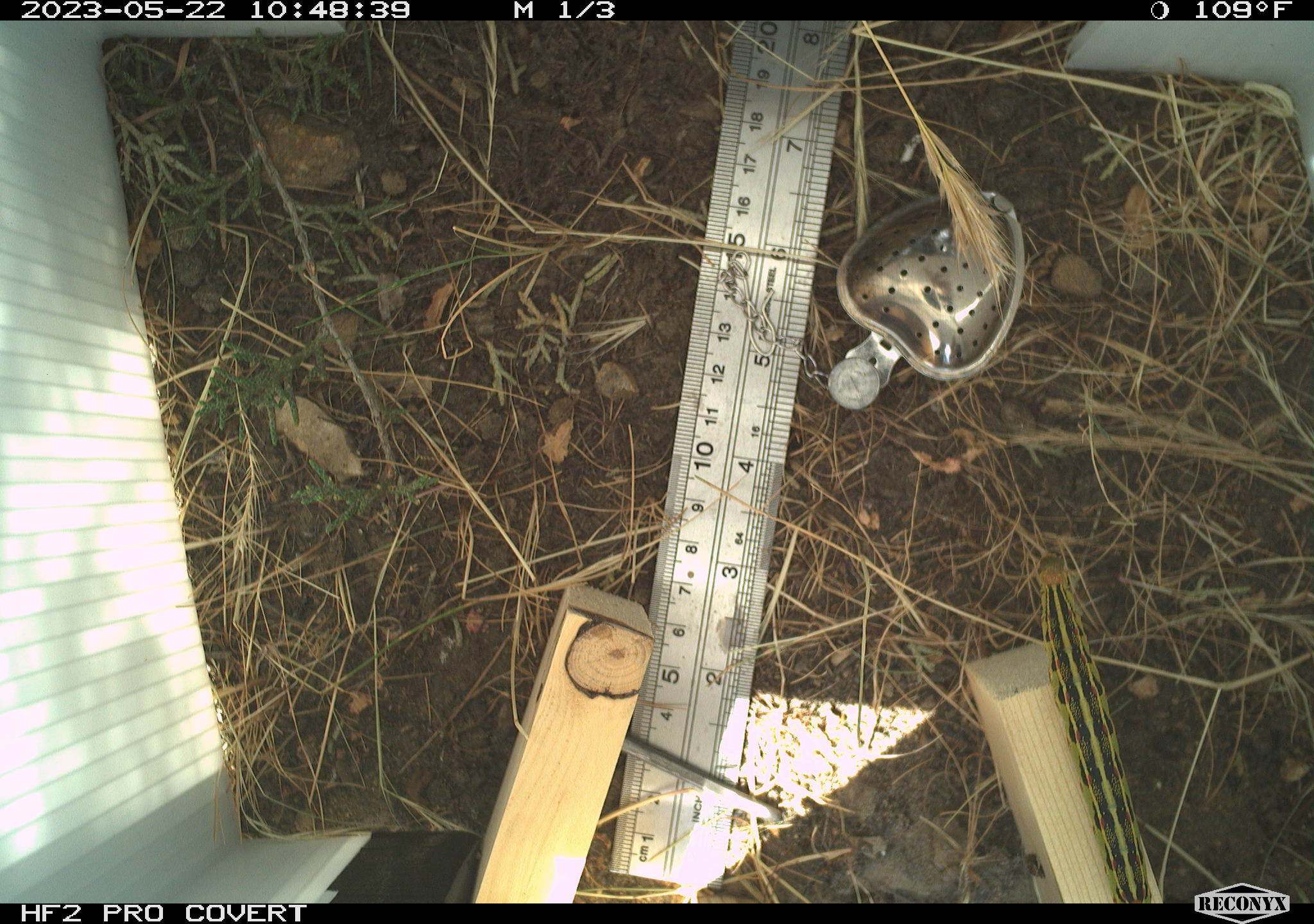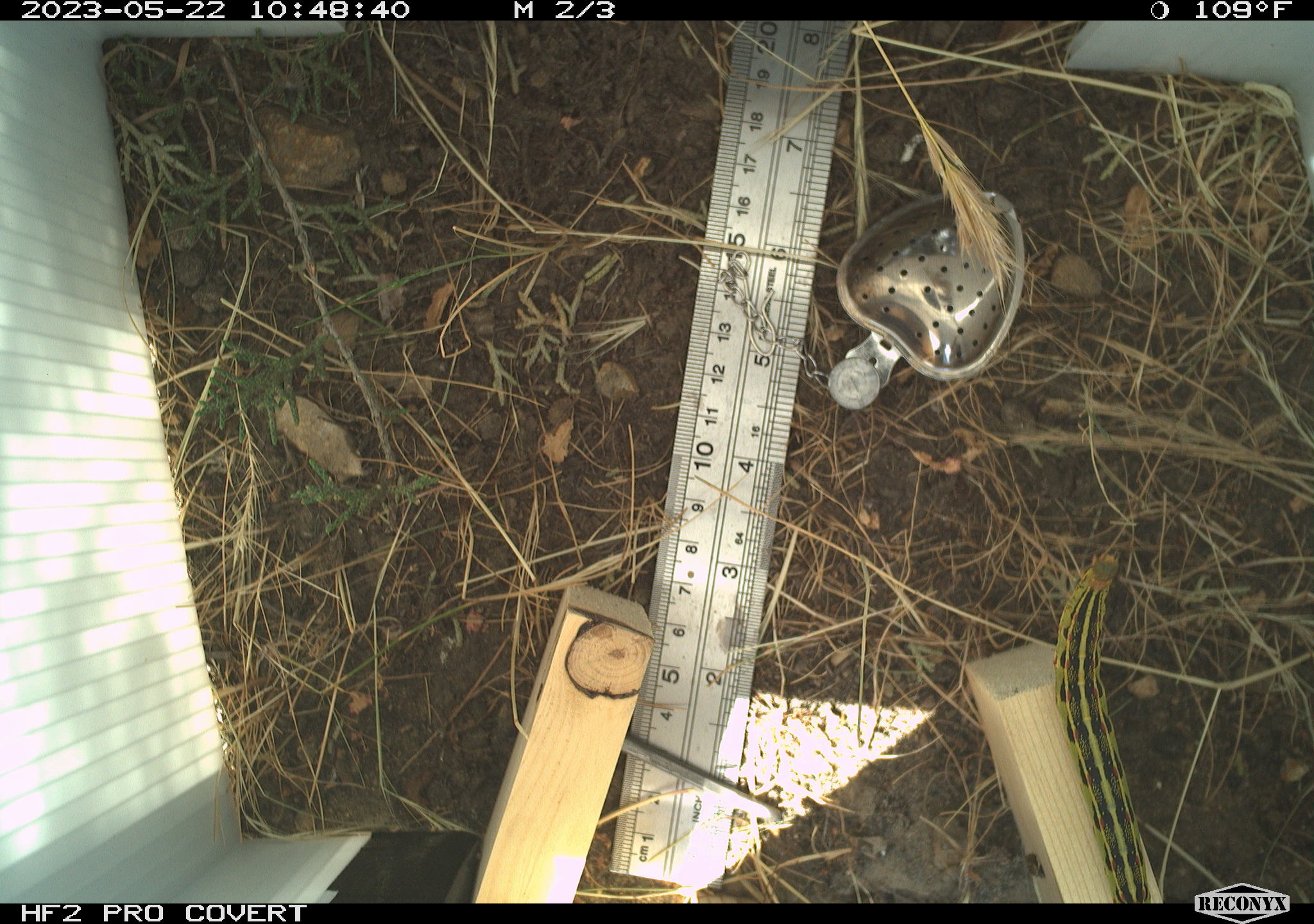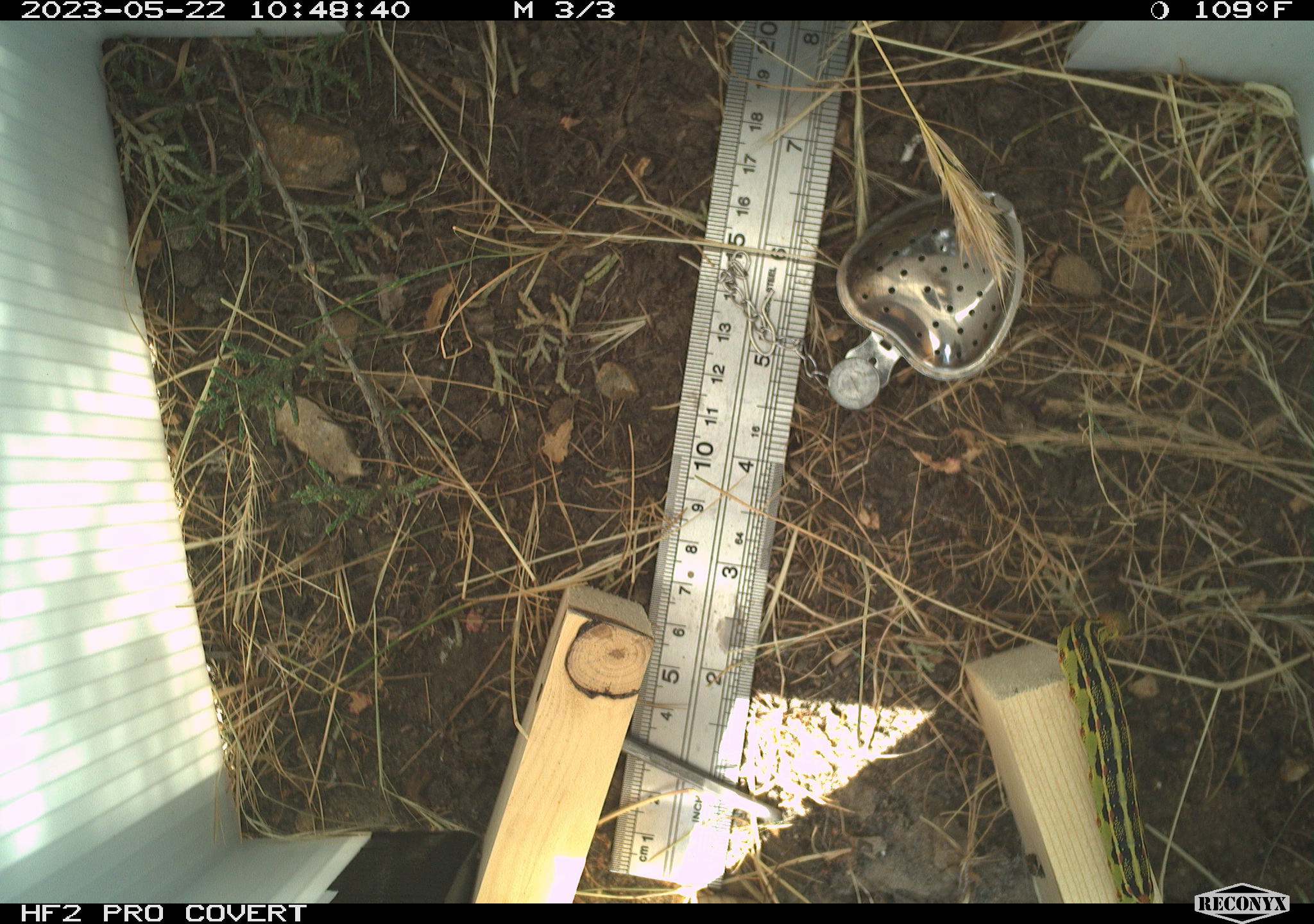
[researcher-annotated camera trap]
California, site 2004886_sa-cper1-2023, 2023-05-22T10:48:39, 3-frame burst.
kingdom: Animalia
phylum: Arthropoda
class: Insecta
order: Lepidoptera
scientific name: Lepidoptera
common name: butterflies and moths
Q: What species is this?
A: Butterflies and moths (Lepidoptera).